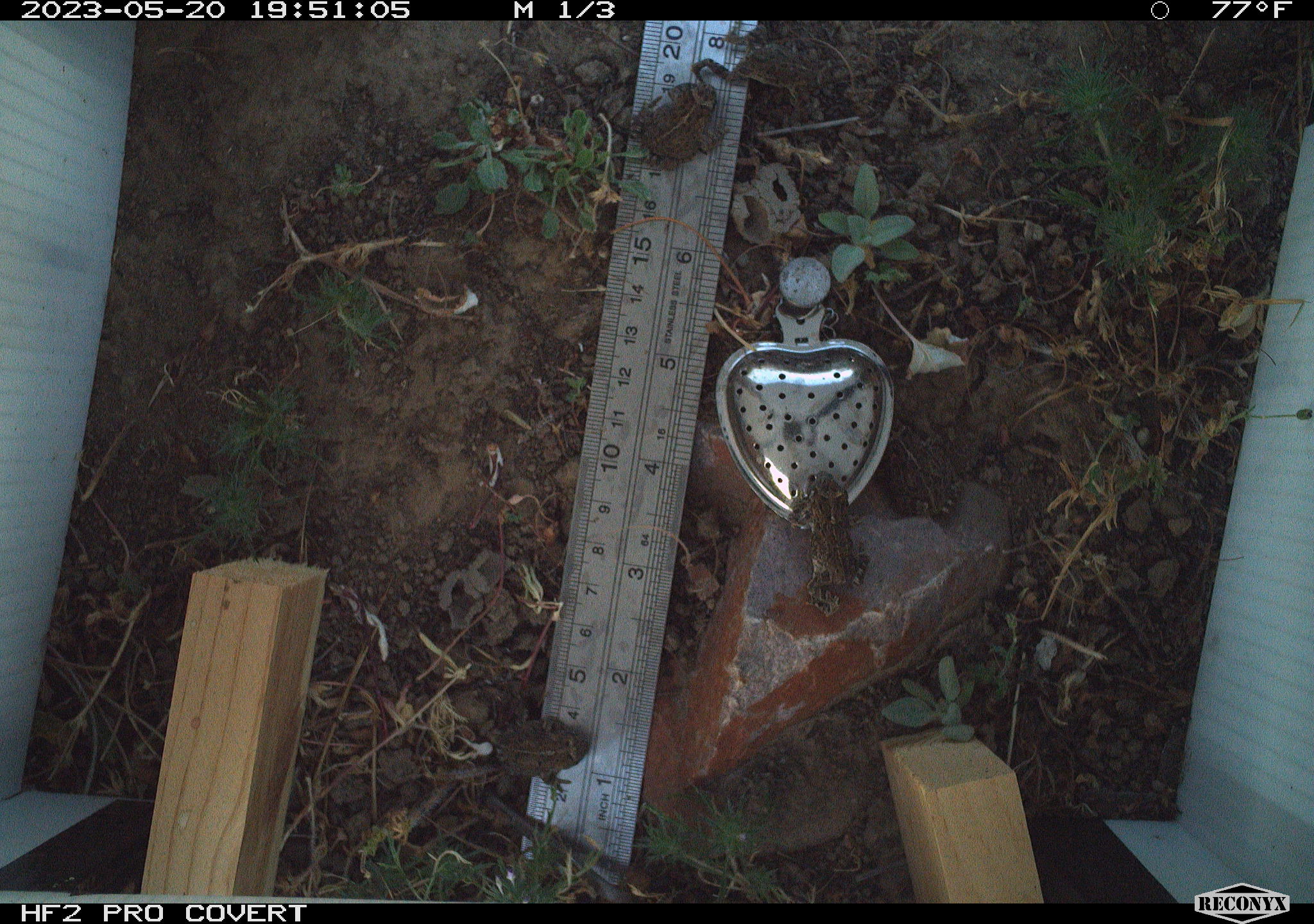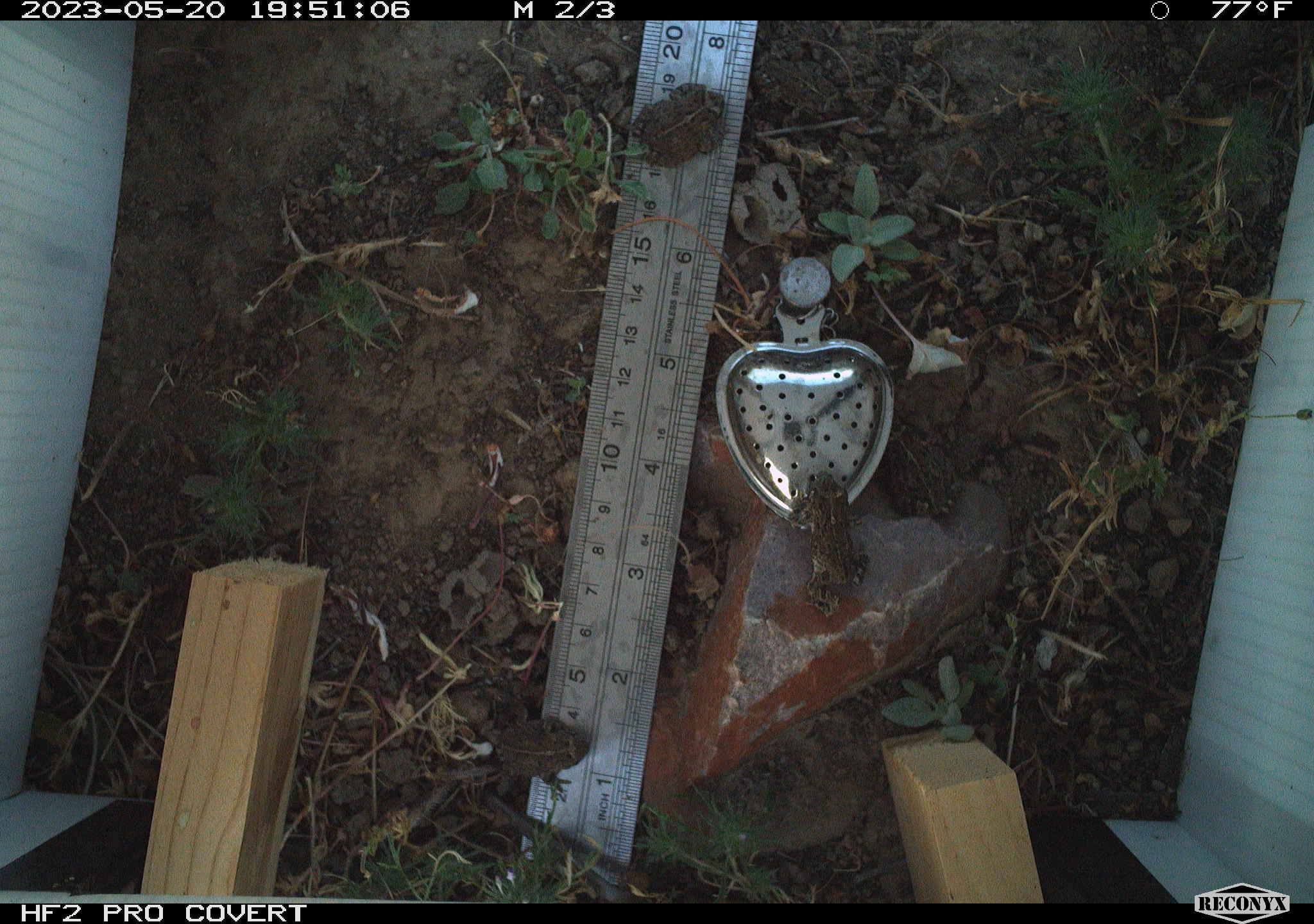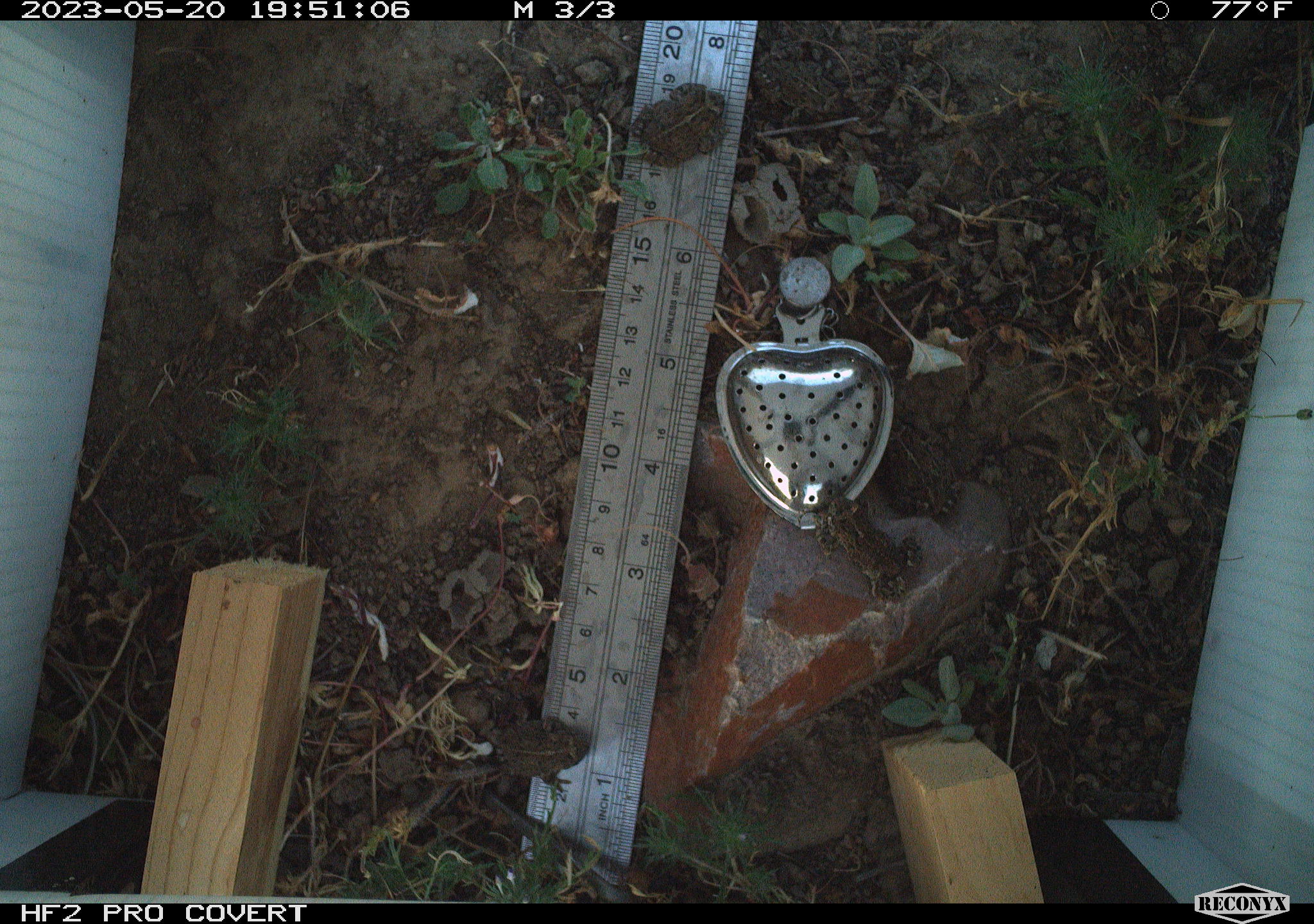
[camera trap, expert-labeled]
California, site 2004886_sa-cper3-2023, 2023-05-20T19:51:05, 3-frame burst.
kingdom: Animalia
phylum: Chordata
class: Amphibia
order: Anura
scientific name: Anura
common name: frogs